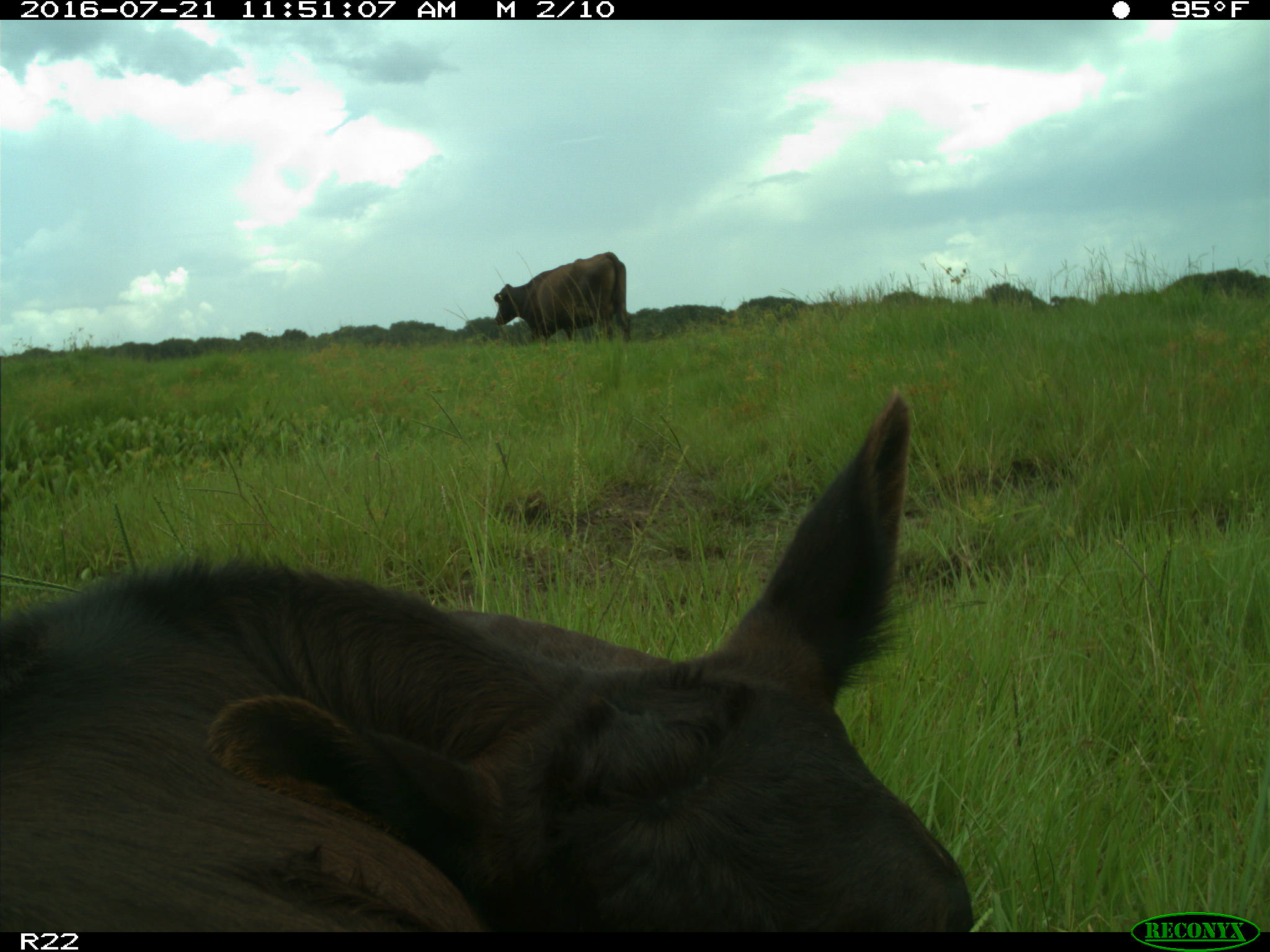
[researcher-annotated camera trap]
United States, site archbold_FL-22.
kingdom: Animalia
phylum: Chordata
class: Mammalia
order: Artiodactyla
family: Bovidae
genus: Bos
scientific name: Bos taurus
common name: domestic cow